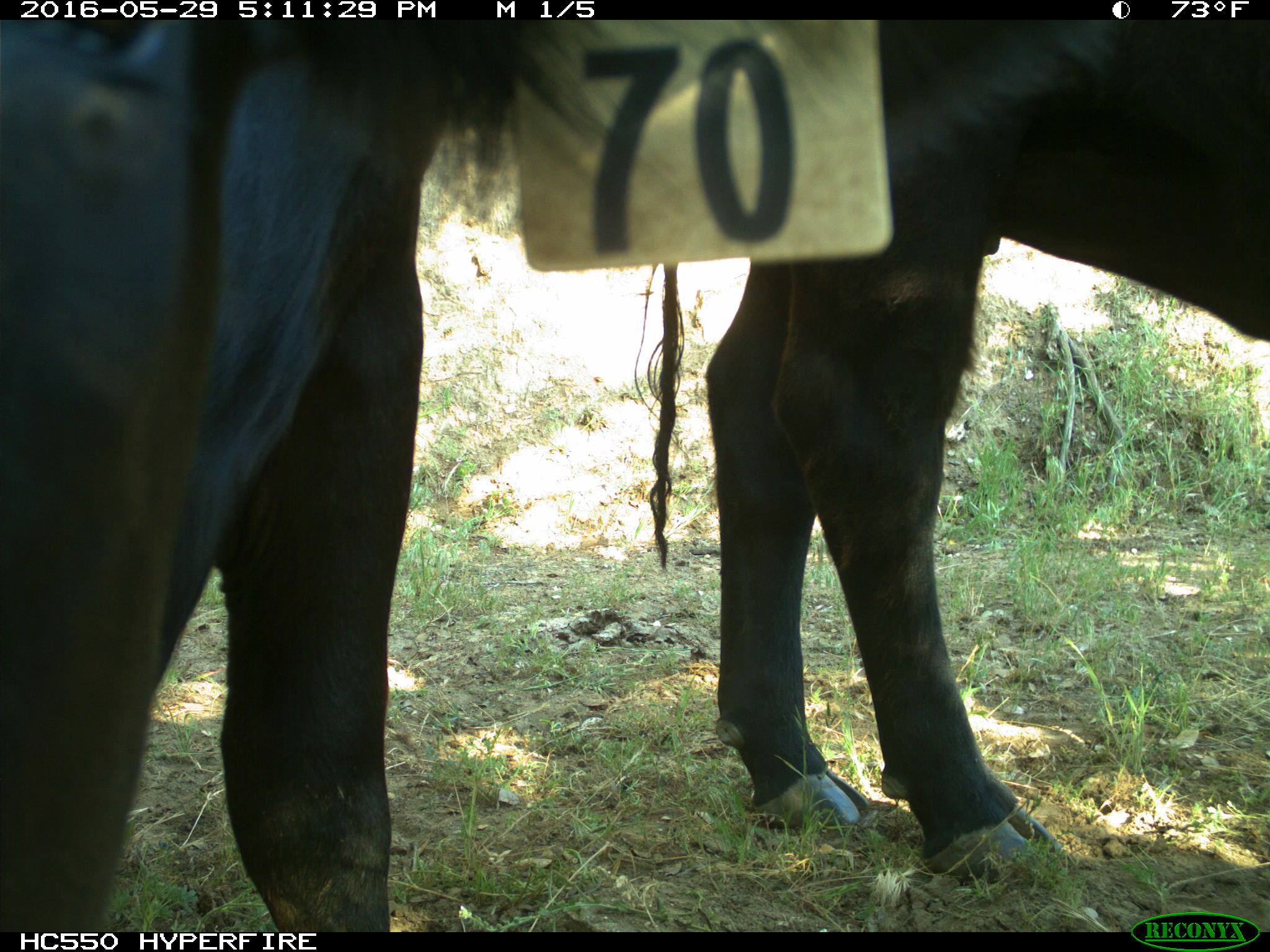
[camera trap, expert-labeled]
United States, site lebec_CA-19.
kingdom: Animalia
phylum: Chordata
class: Mammalia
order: Artiodactyla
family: Bovidae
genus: Bos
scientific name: Bos taurus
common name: domestic cow